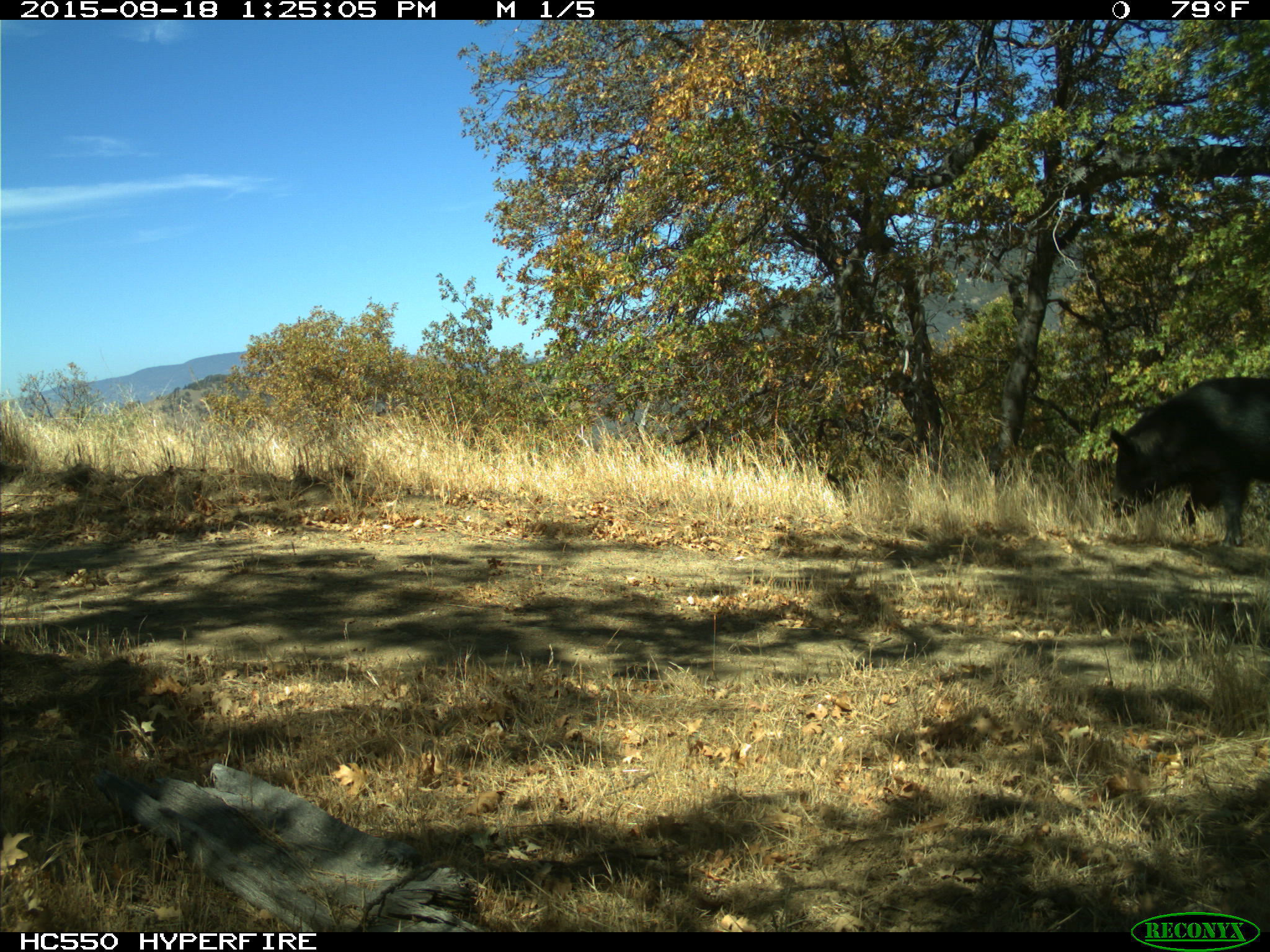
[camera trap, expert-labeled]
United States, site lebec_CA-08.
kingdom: Animalia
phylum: Chordata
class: Mammalia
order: Artiodactyla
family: Suidae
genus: Sus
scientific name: Sus scrofa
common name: wild boar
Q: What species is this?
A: Sus scrofa (wild boar).